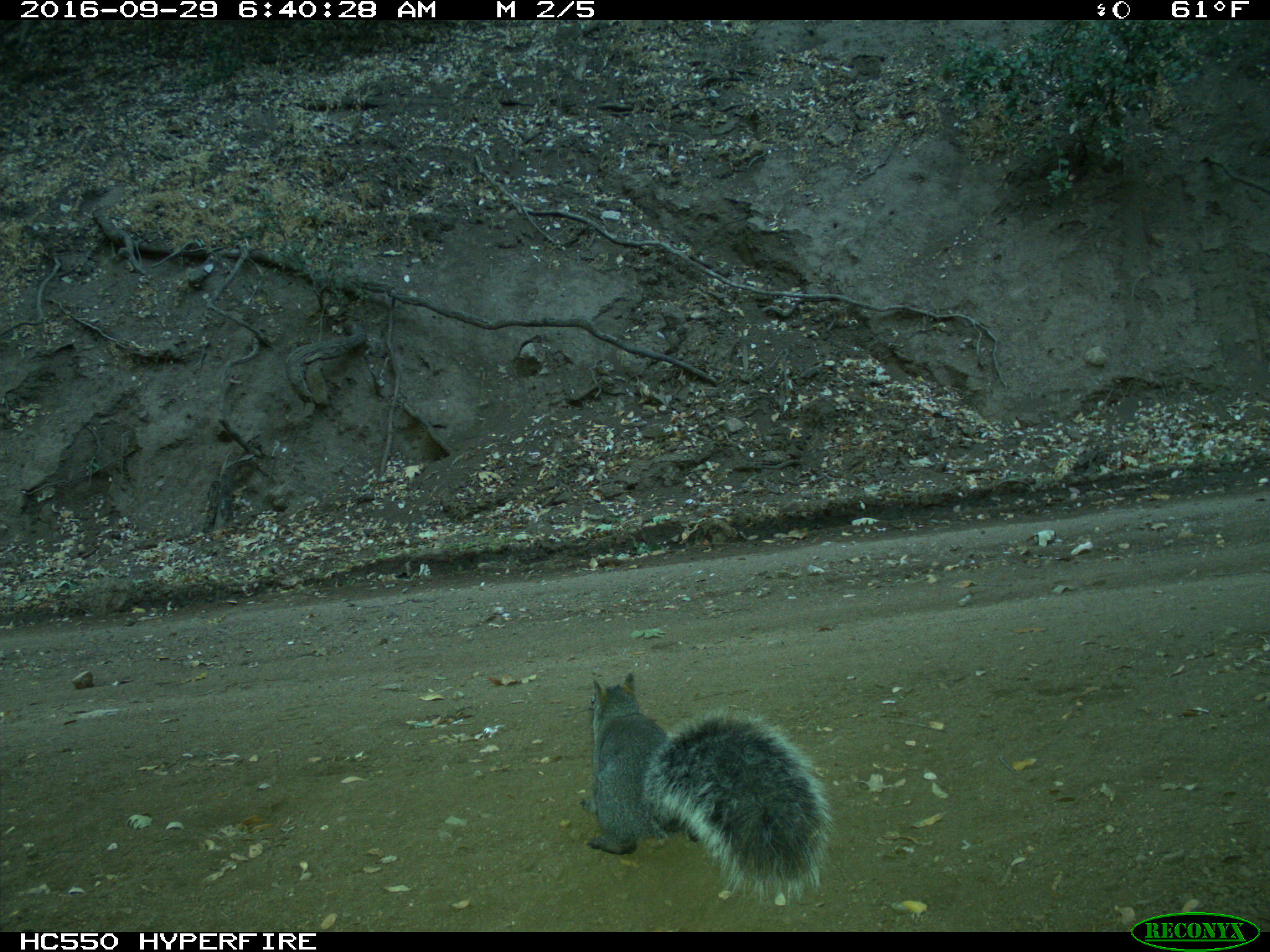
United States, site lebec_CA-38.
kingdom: Animalia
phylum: Chordata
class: Mammalia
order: Rodentia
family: Sciuridae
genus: Sciurus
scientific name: Sciurus carolinensis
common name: eastern gray squirrel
Sciurus carolinensis (eastern gray squirrel).